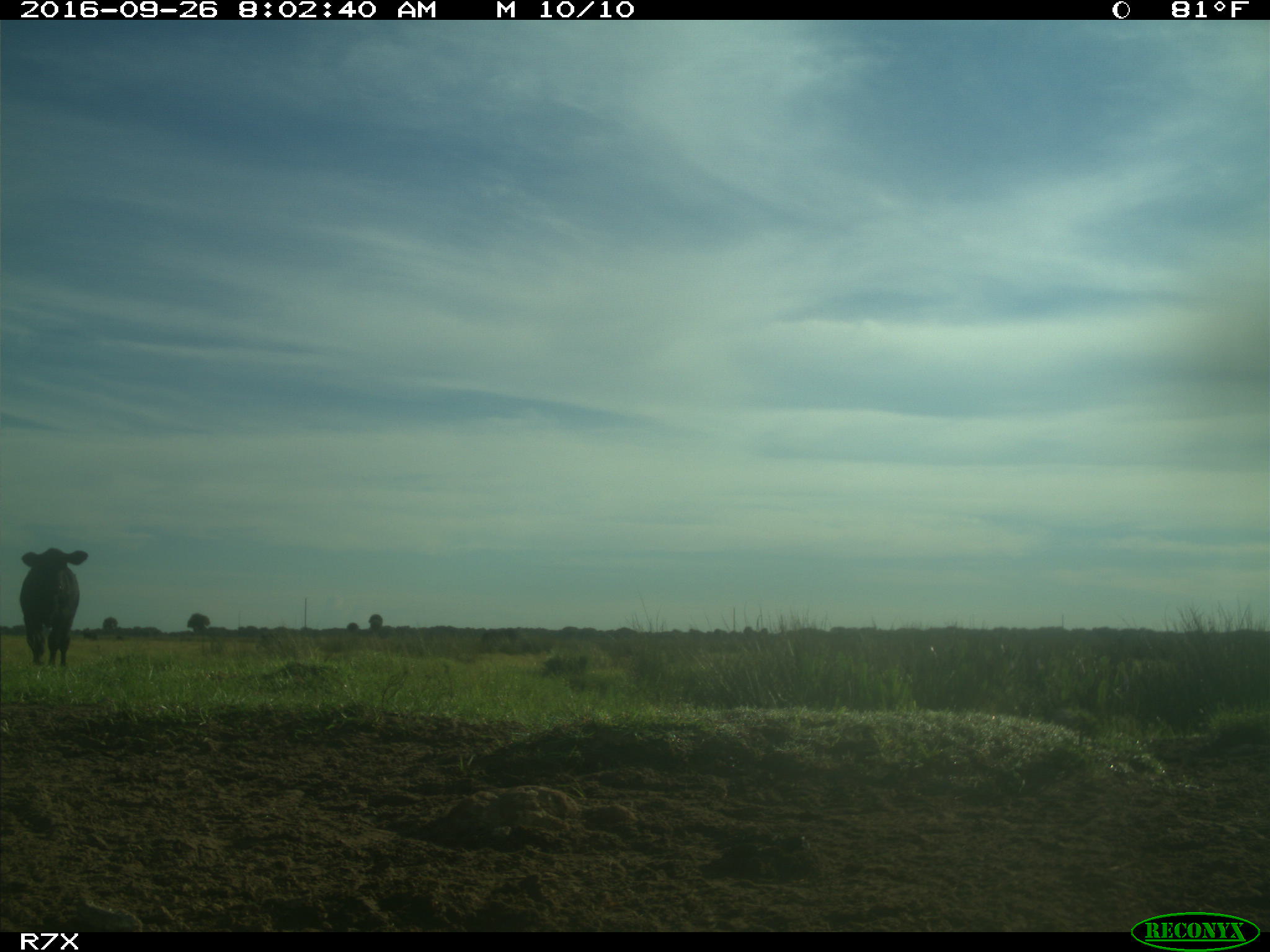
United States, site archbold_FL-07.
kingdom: Animalia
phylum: Chordata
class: Mammalia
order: Artiodactyla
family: Bovidae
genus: Bos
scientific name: Bos taurus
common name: domestic cow